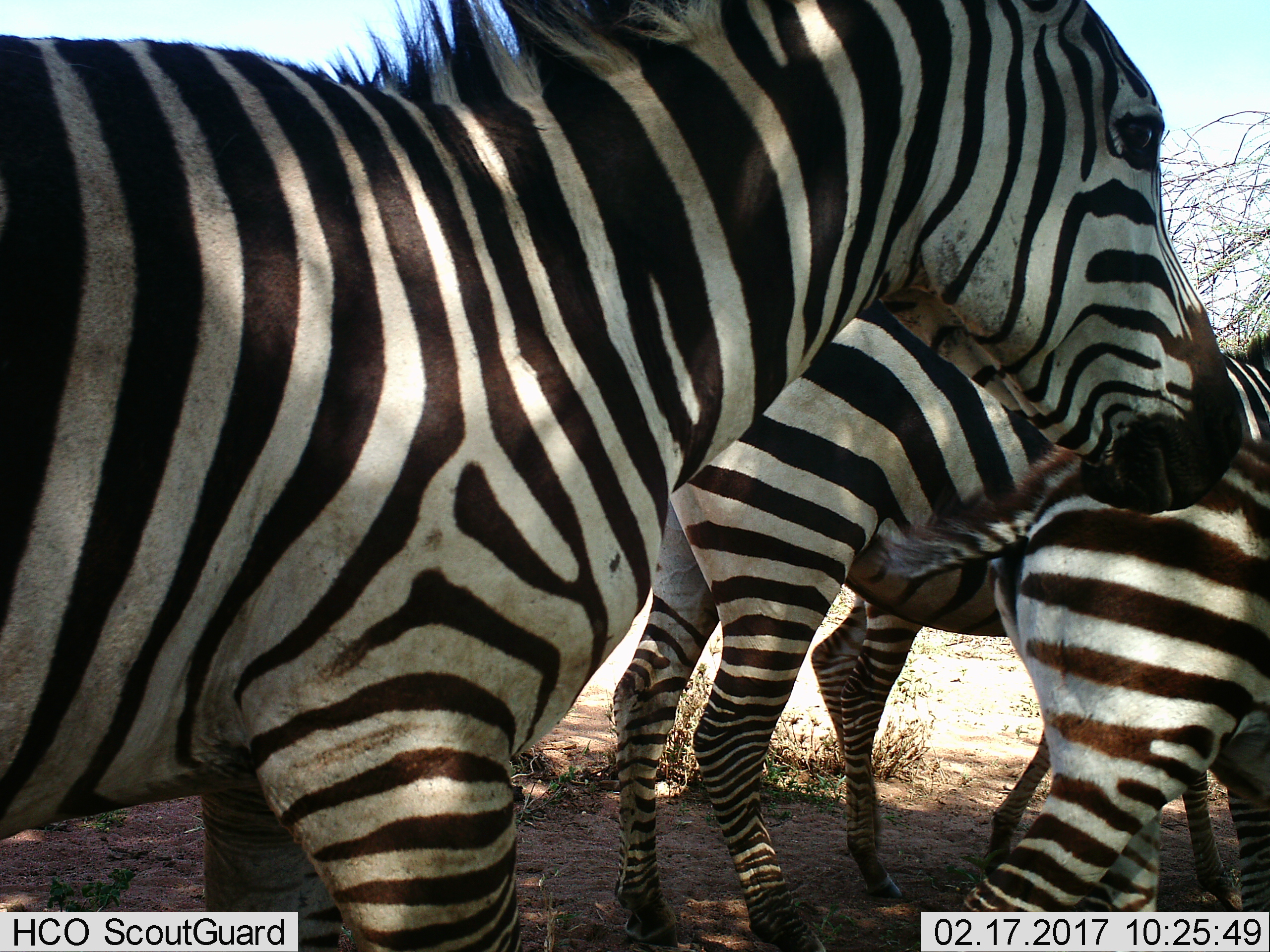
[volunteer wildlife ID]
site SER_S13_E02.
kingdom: Animalia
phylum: Chordata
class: Mammalia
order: Perissodactyla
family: Equidae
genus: Equus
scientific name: Equus quagga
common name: plains zebra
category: zebraplains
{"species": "zebraplains (plains zebra) (Equus quagga)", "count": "4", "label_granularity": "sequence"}